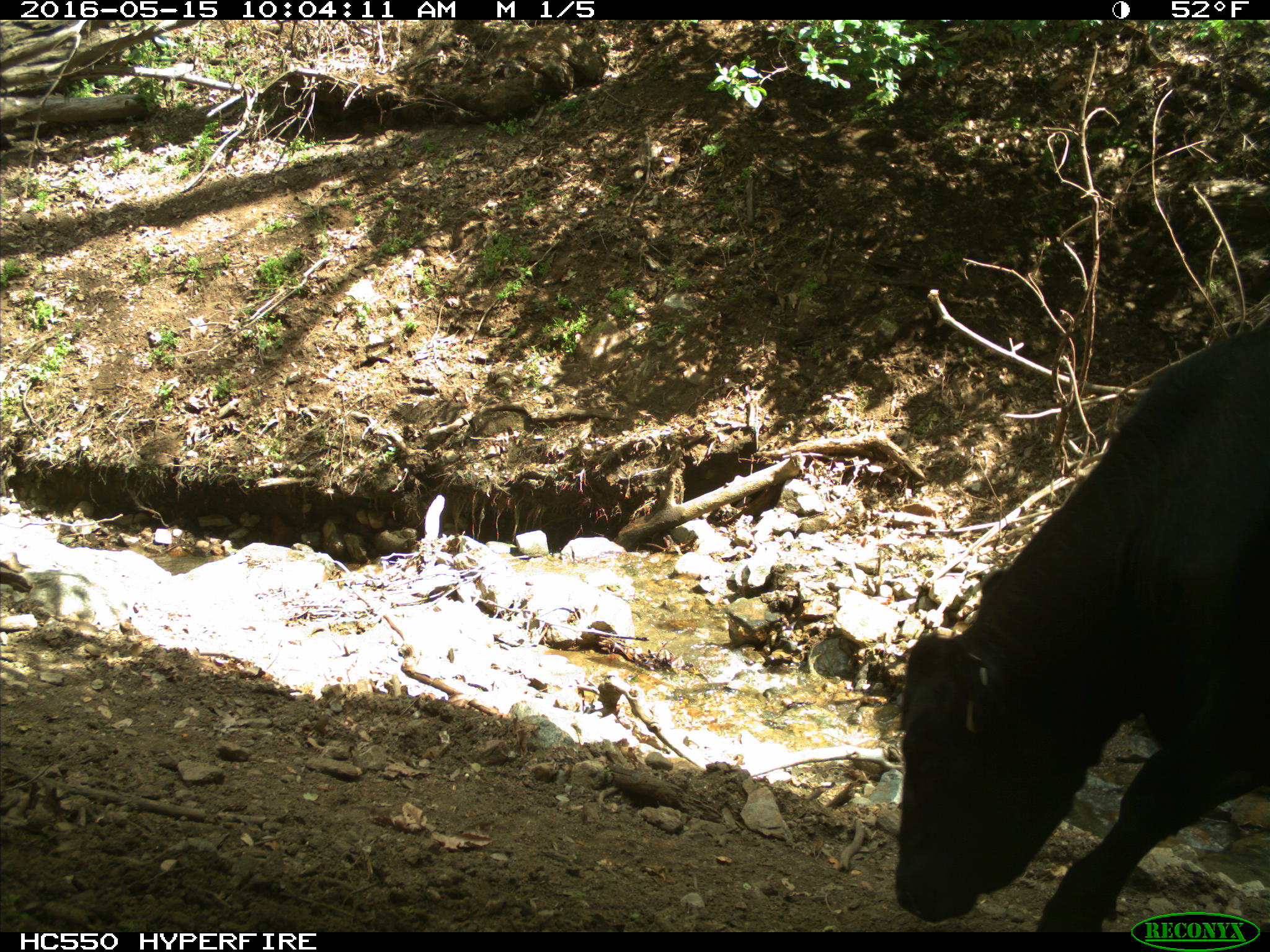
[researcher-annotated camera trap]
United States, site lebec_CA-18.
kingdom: Animalia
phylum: Chordata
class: Mammalia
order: Artiodactyla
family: Bovidae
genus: Bos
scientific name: Bos taurus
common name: domestic cow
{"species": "Bos taurus (domestic cow)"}